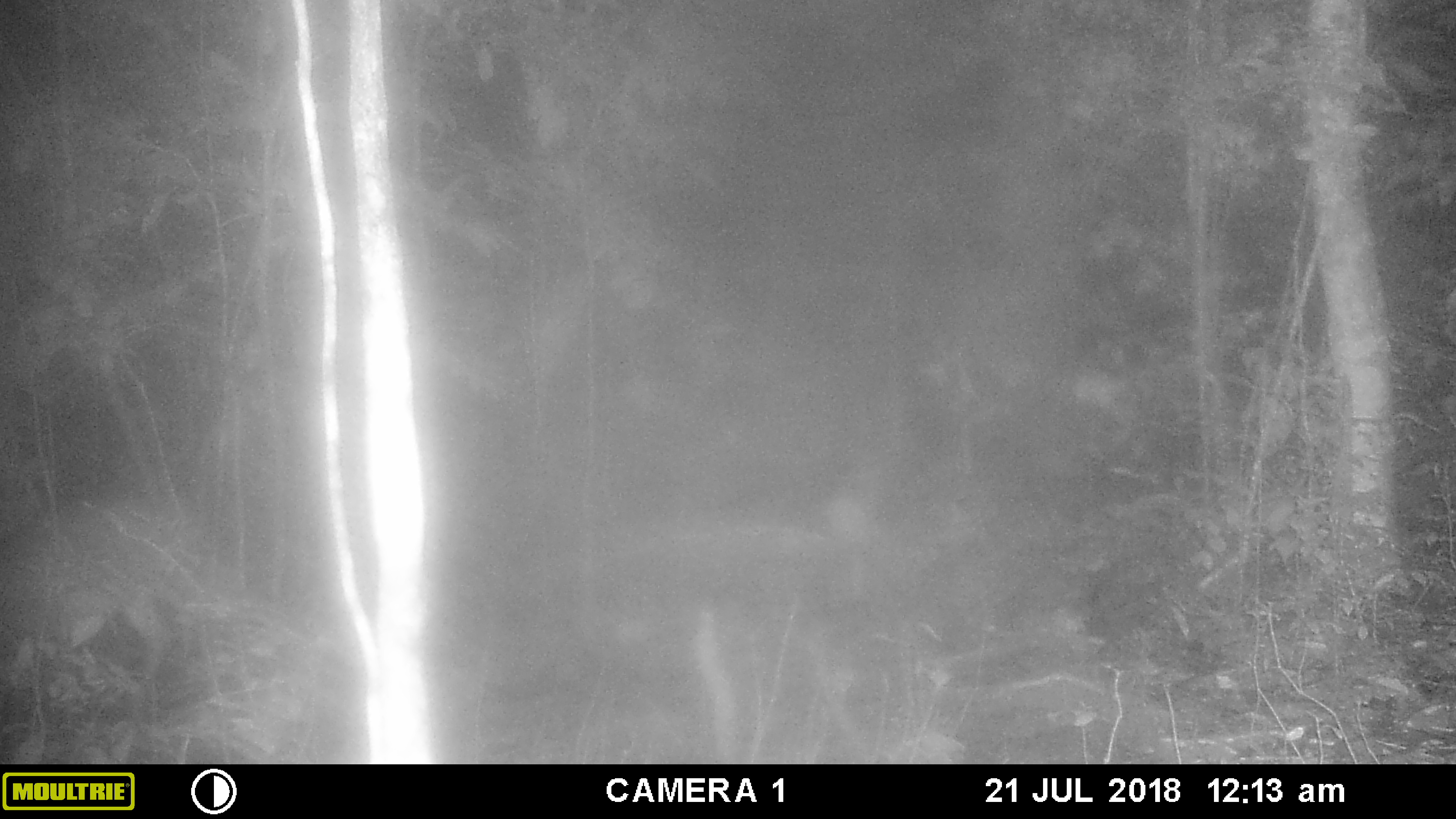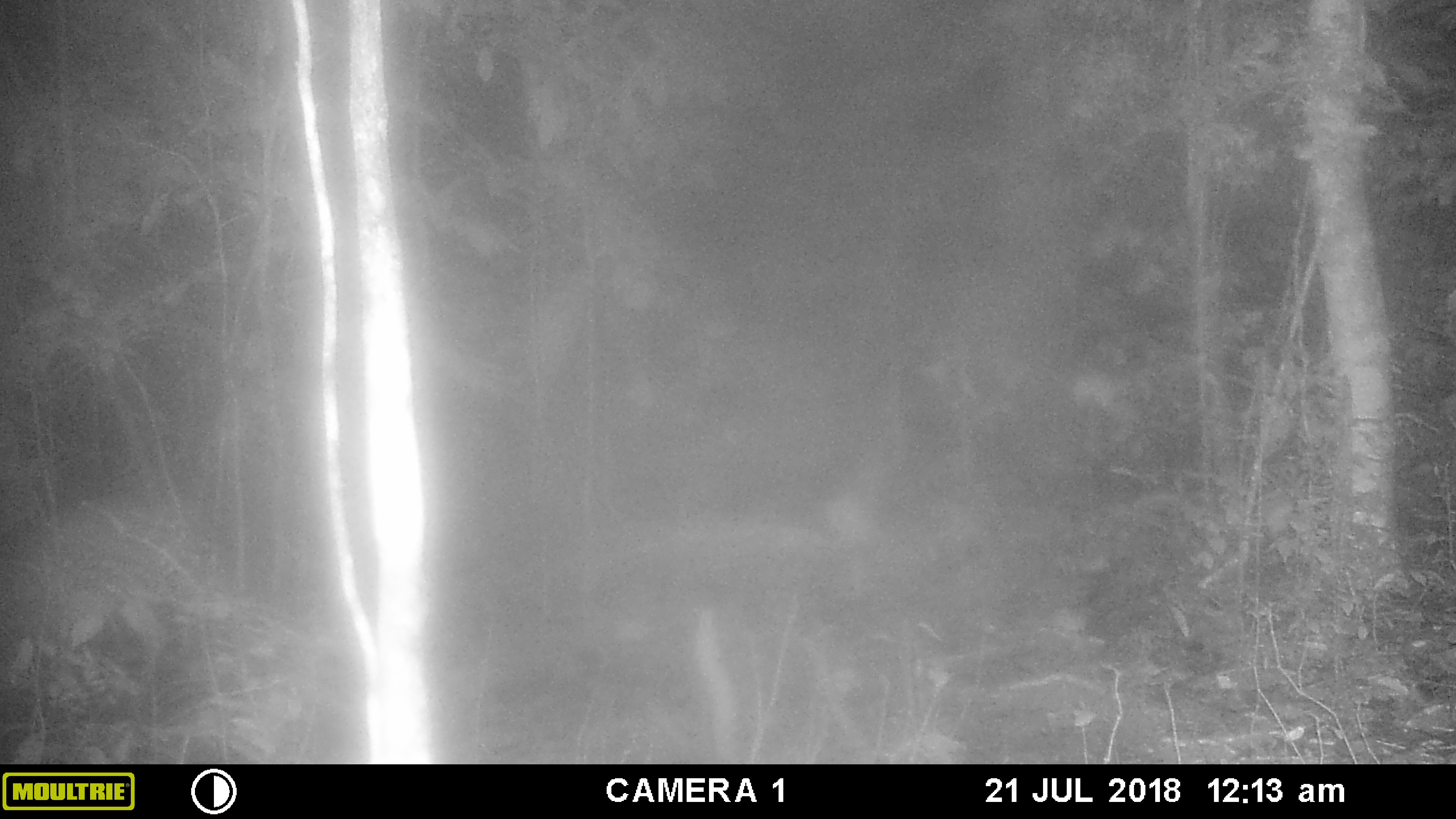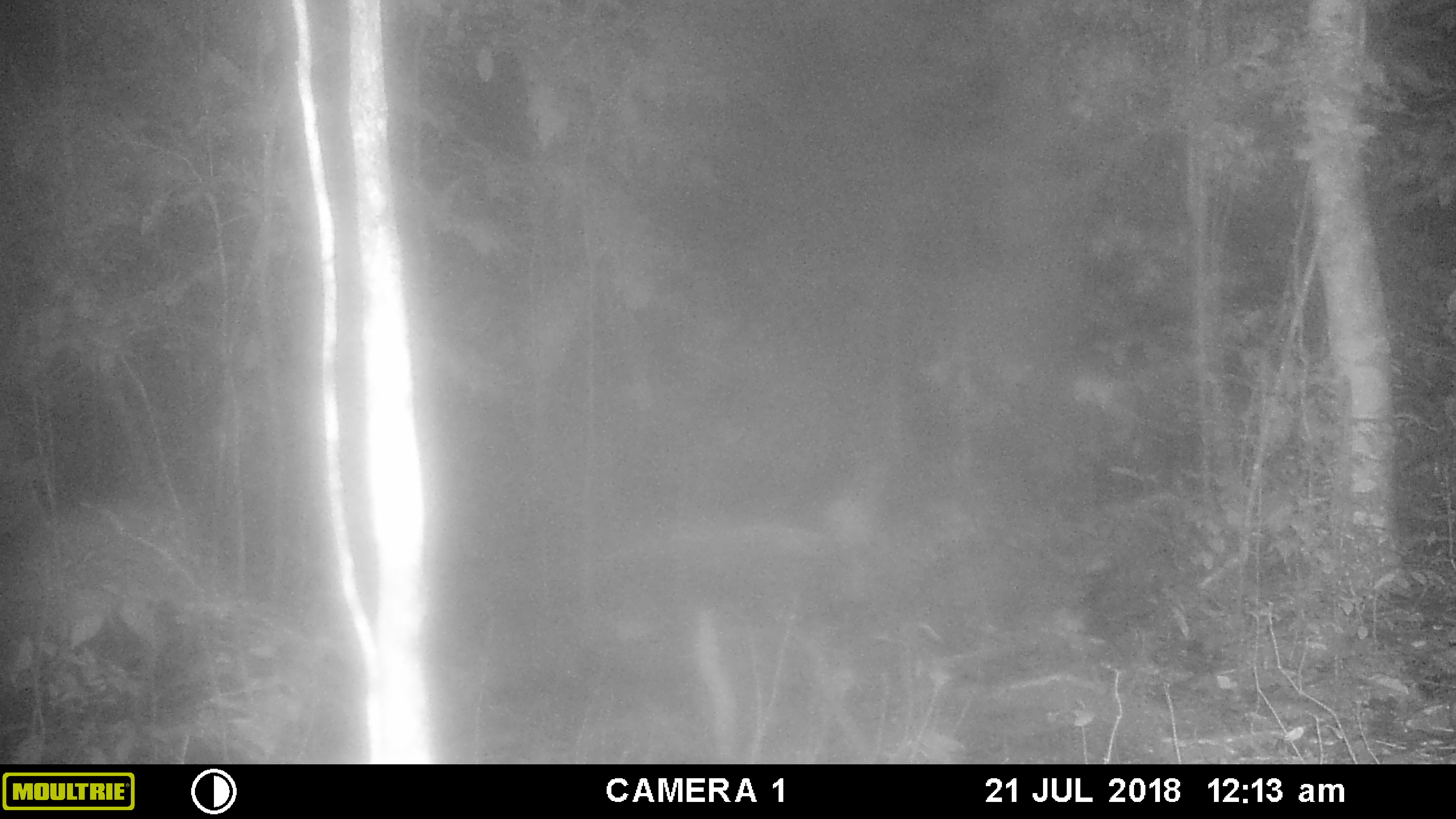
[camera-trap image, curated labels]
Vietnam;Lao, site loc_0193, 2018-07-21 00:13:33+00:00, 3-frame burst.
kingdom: Animalia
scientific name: Animalia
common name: animal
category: unidentified animal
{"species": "unidentified animal (animal) (Animalia)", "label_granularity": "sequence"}